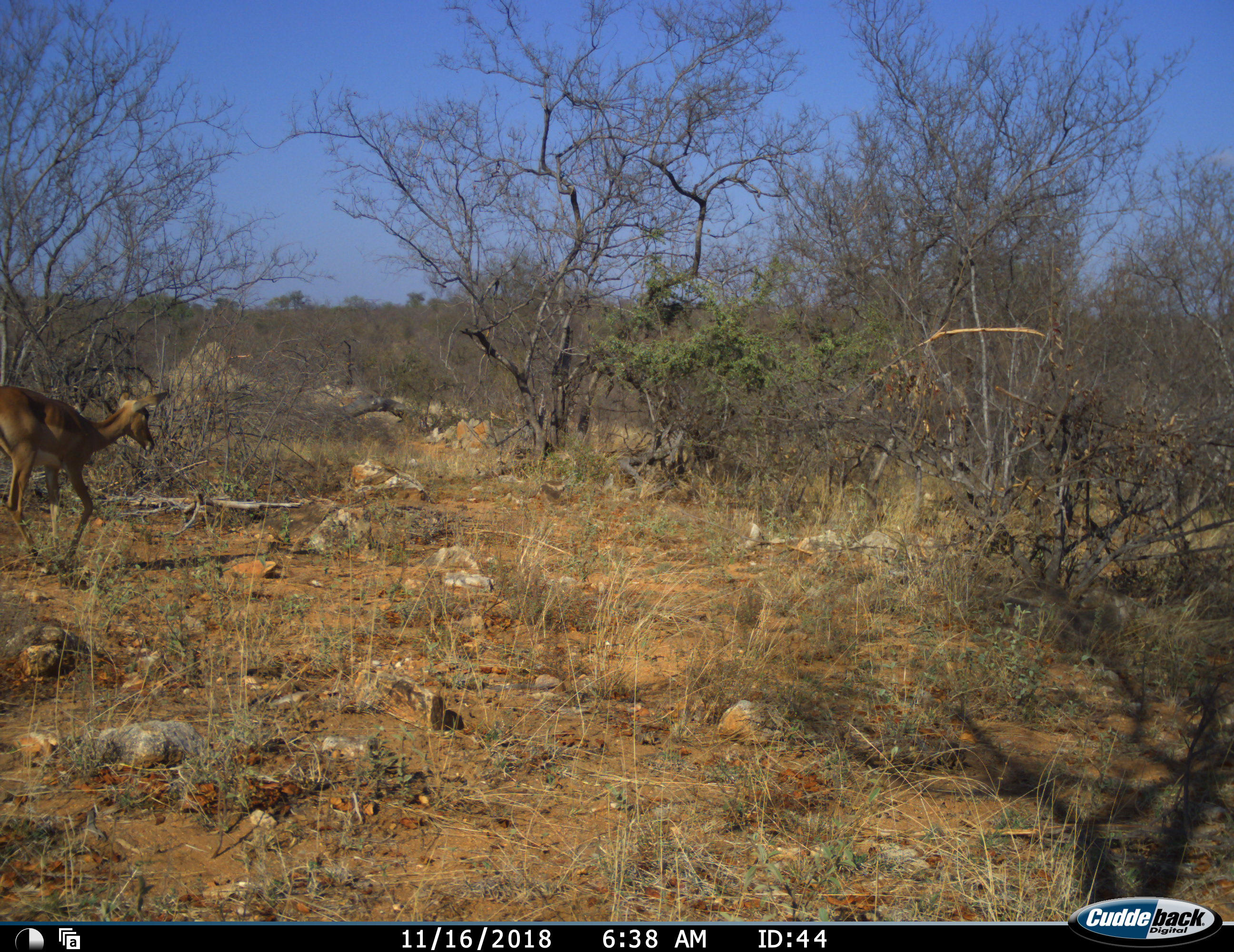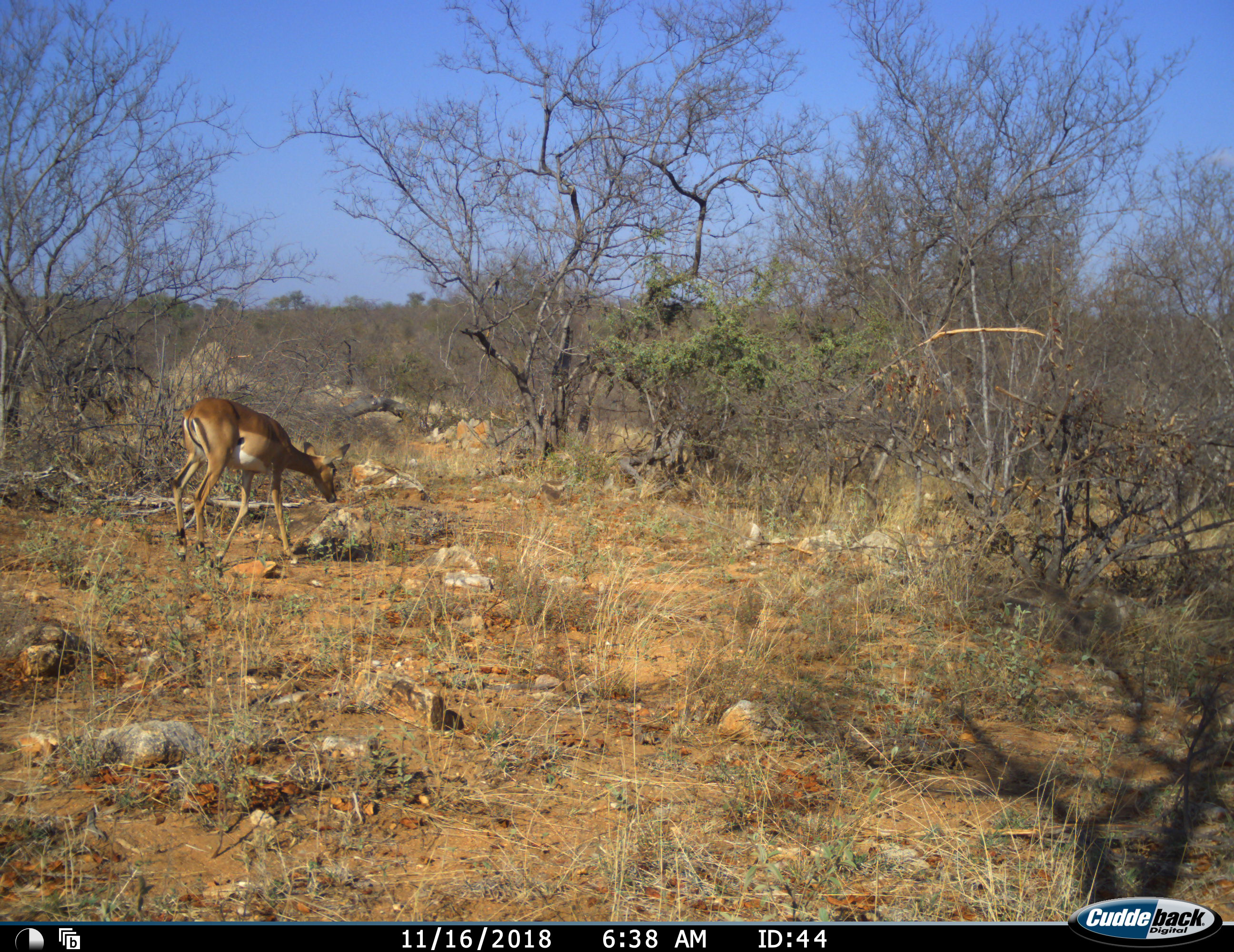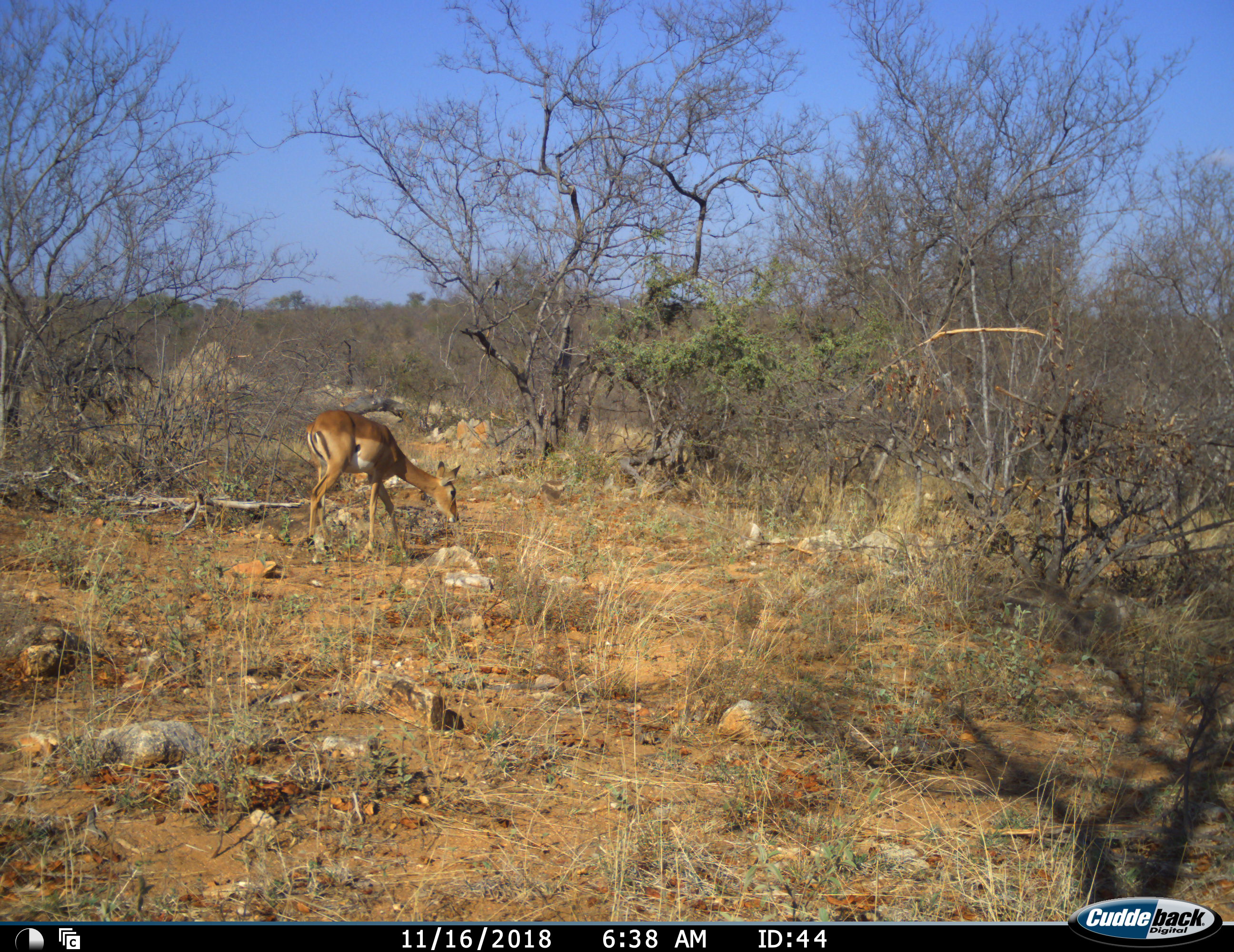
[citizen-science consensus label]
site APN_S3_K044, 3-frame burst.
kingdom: Animalia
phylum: Chordata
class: Mammalia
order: Artiodactyla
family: Bovidae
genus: Aepyceros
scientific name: Aepyceros melampus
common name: impala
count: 1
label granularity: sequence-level